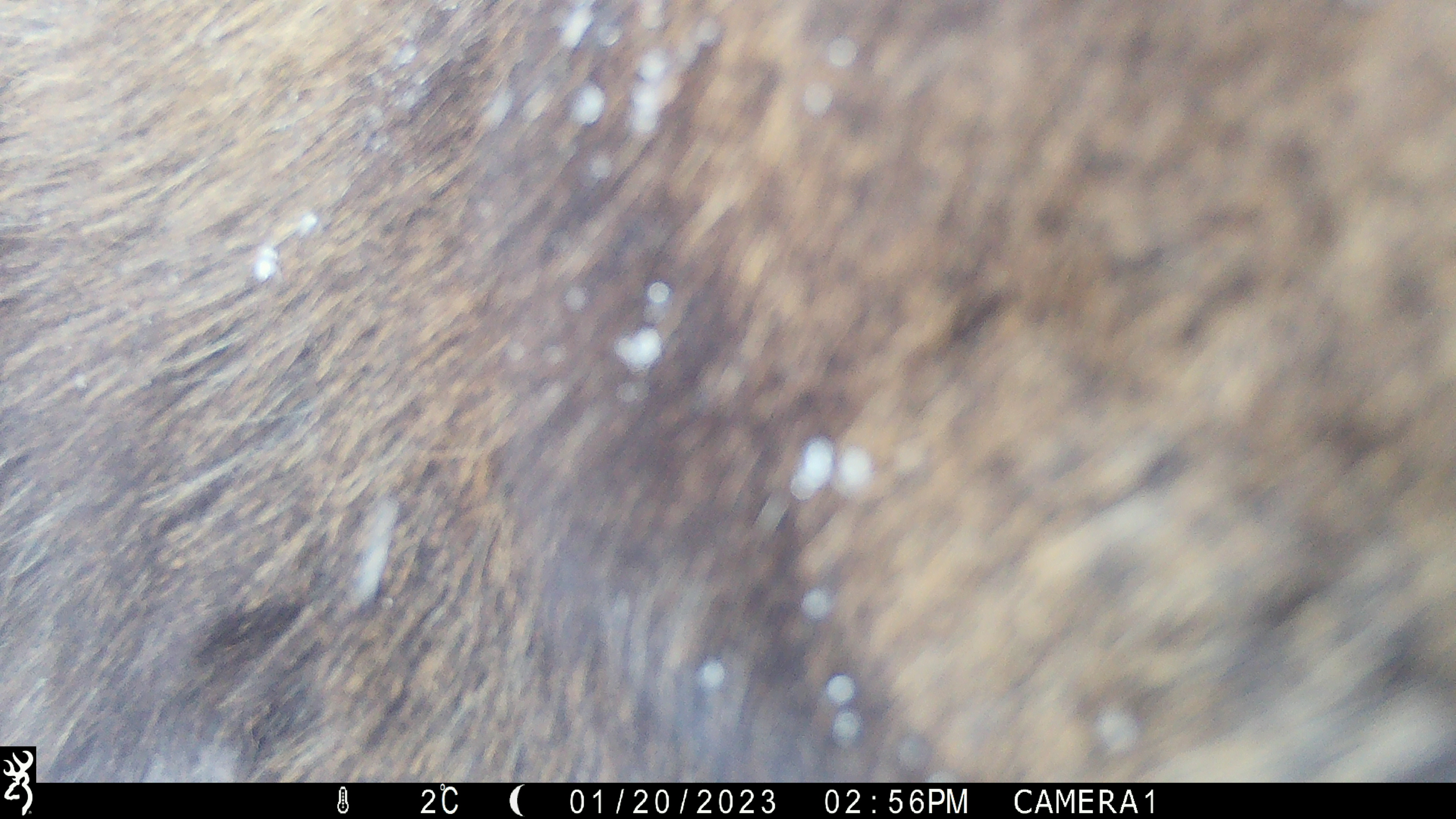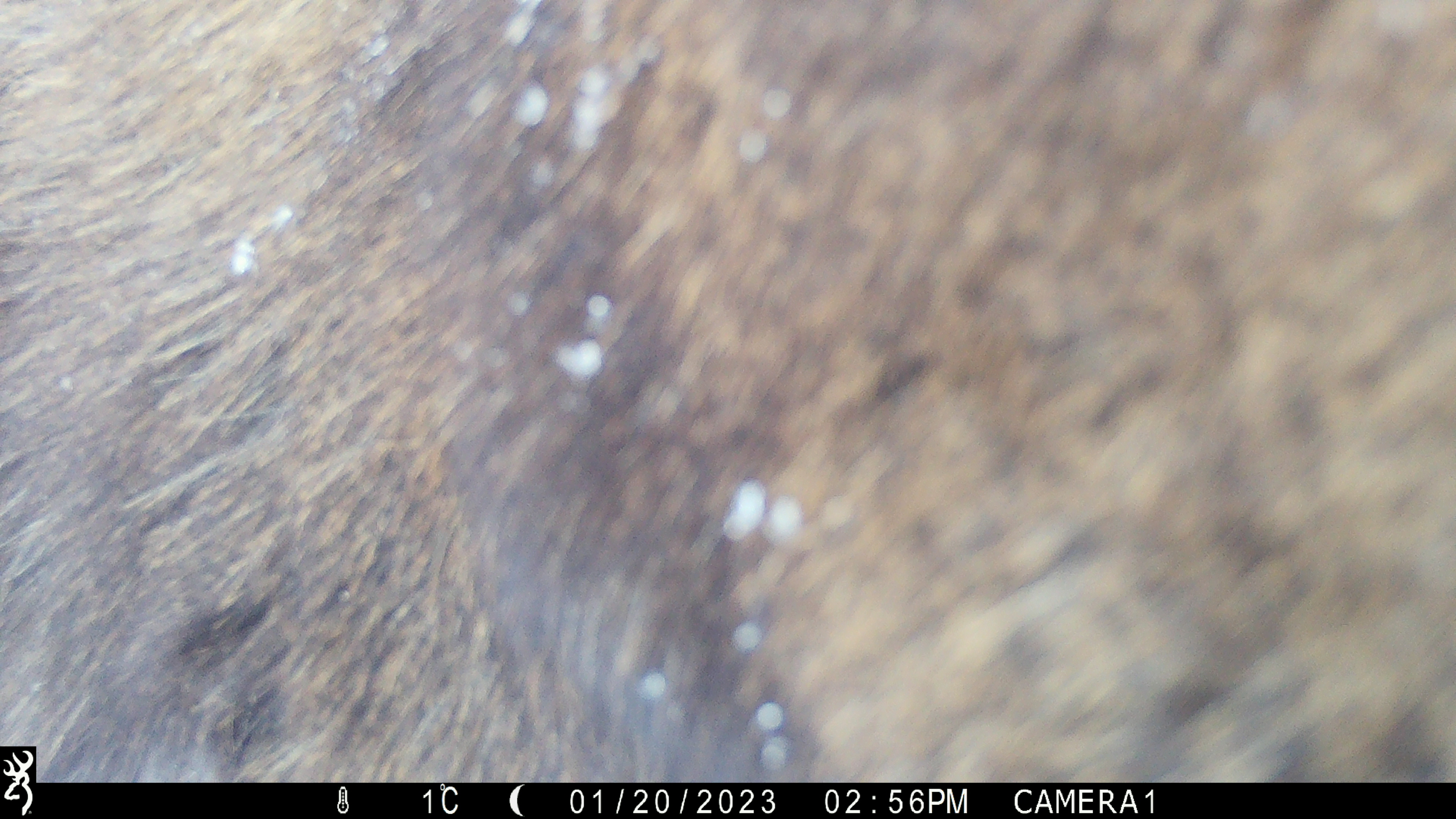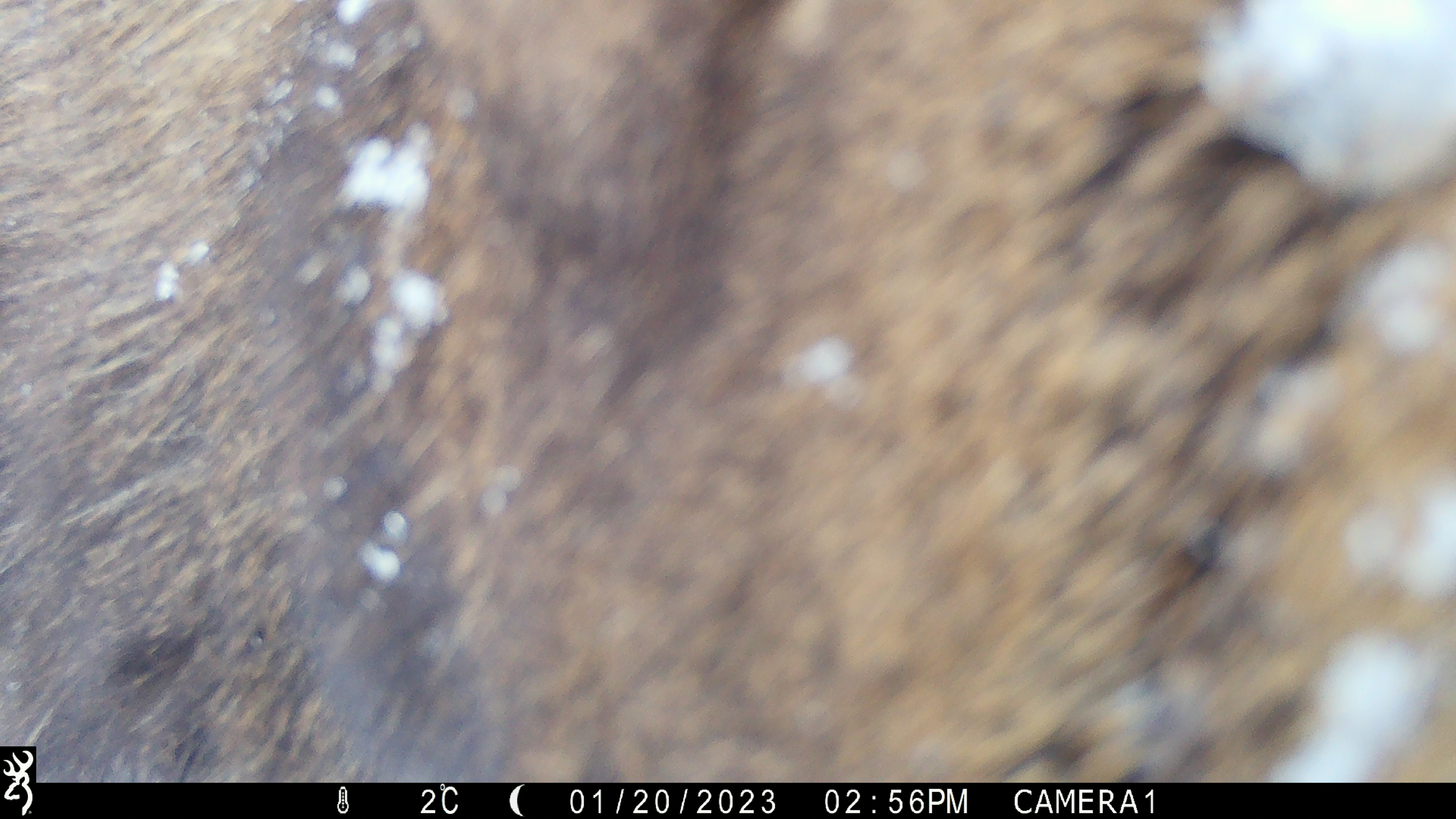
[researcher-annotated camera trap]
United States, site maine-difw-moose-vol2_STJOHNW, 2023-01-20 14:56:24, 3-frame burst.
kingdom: Animalia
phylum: Chordata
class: Mammalia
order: Artiodactyla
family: Cervidae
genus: Alces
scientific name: Alces alces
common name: moose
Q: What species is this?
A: Moose (Alces alces).